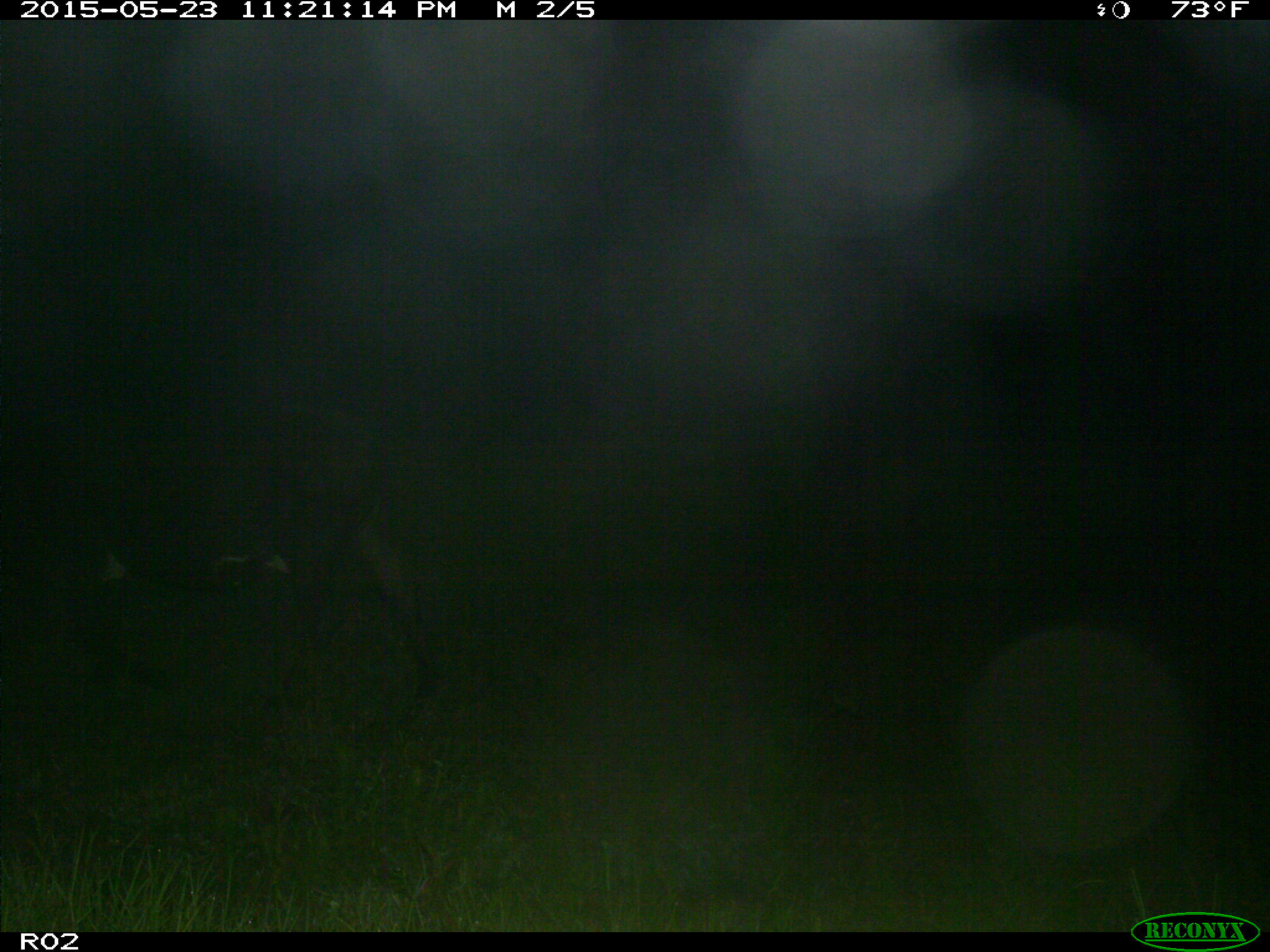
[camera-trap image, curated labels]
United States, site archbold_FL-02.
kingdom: Animalia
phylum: Chordata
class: Mammalia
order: Artiodactyla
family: Bovidae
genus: Bos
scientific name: Bos taurus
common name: domestic cow